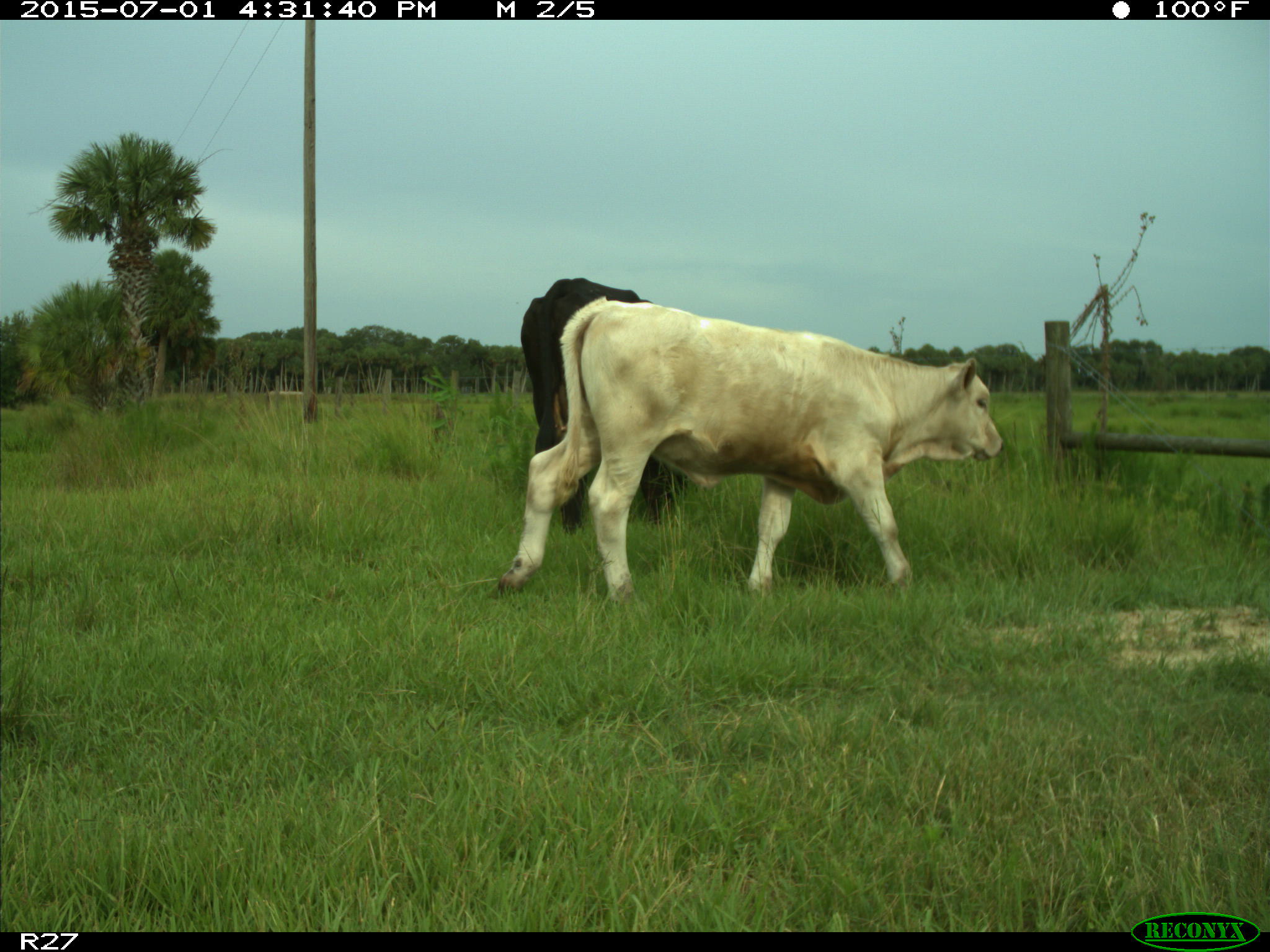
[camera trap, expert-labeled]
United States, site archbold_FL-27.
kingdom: Animalia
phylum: Chordata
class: Mammalia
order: Artiodactyla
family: Bovidae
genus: Bos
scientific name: Bos taurus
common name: domestic cow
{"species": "Bos taurus (domestic cow)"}